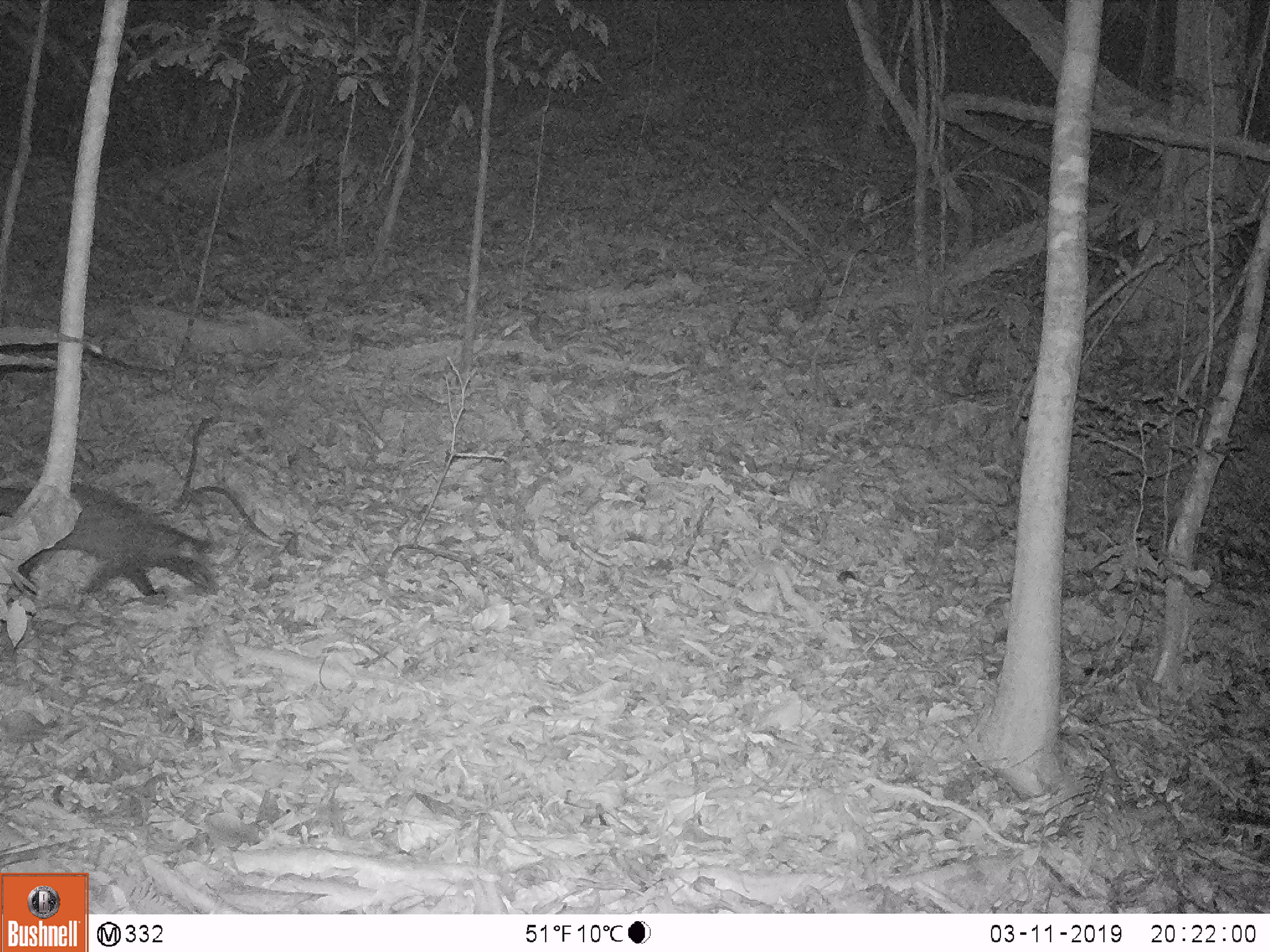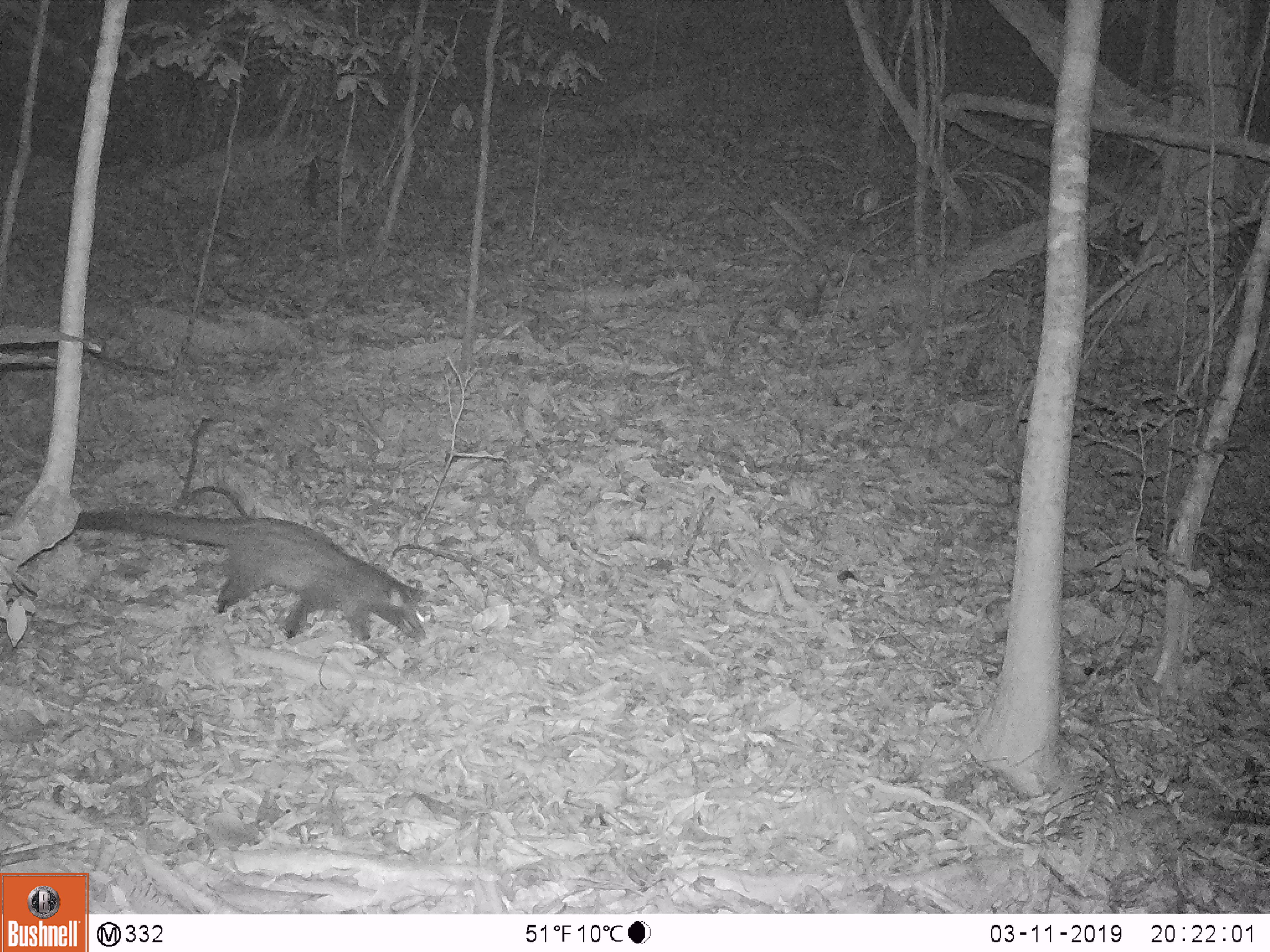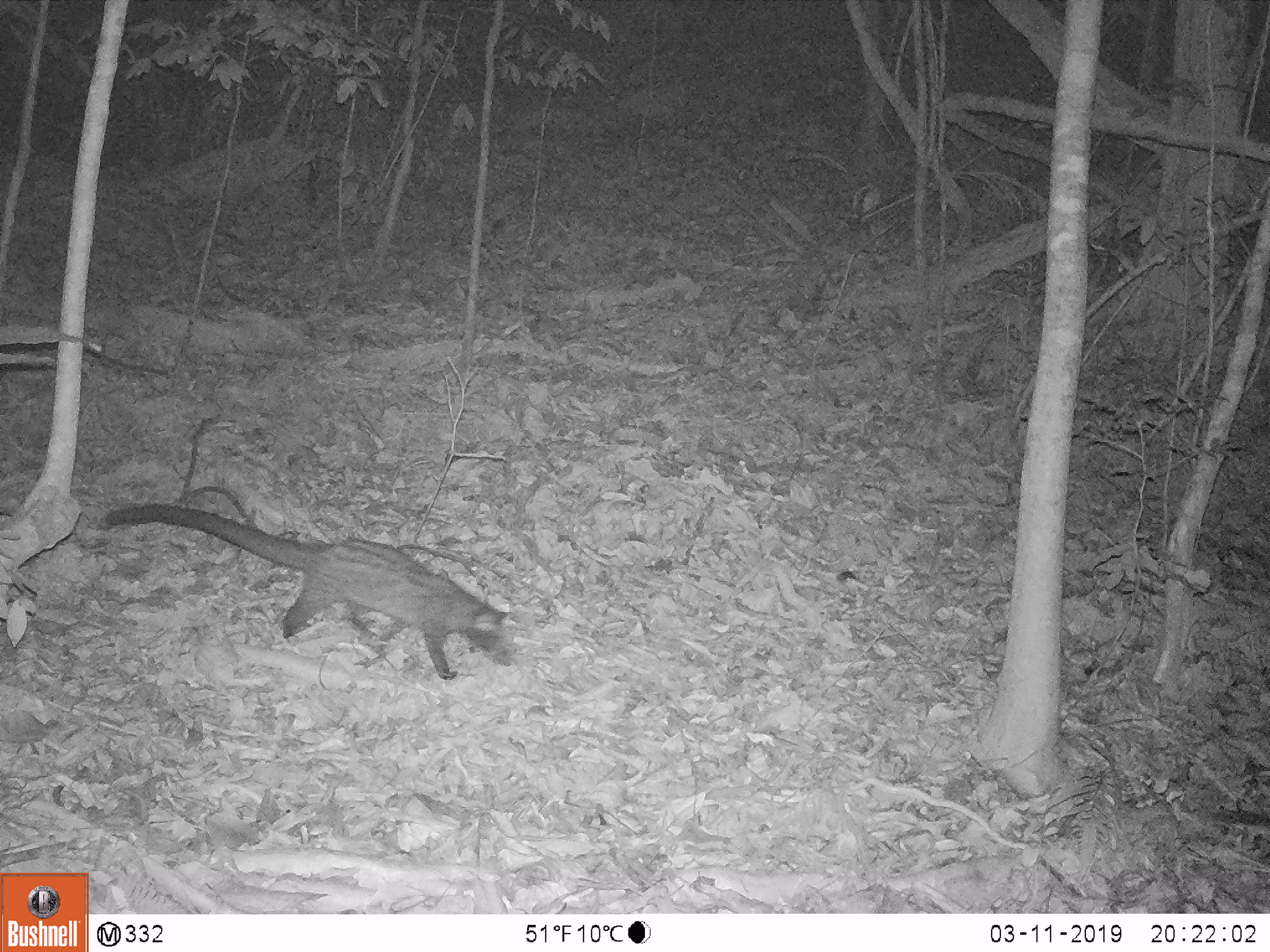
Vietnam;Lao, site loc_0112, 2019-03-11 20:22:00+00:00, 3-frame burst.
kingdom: Animalia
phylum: Chordata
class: Mammalia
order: Carnivora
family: Viverridae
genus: Paradoxurus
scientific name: Paradoxurus hermaphroditus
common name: common palm civet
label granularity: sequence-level